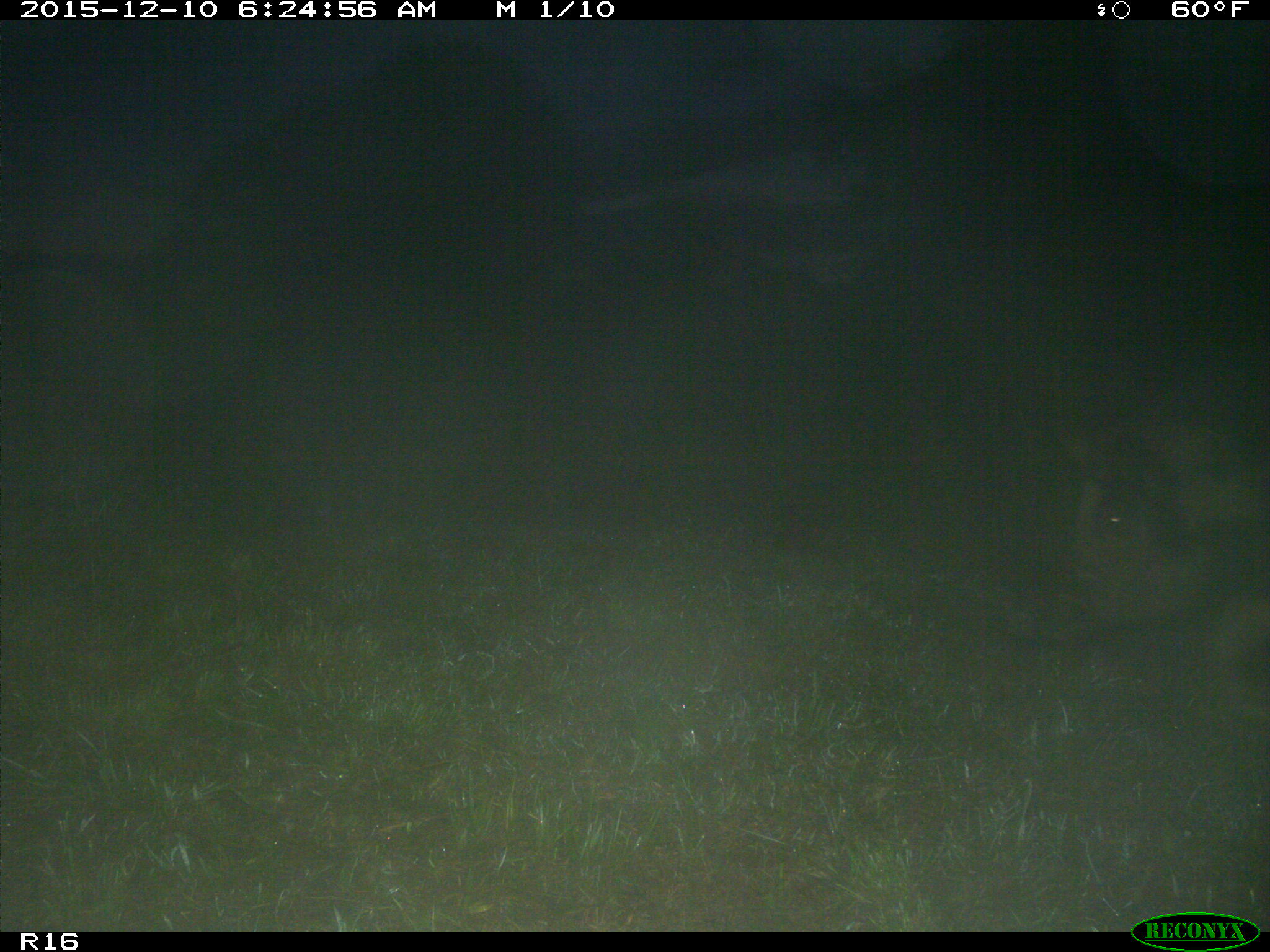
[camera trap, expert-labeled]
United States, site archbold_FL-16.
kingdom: Animalia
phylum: Chordata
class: Mammalia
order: Artiodactyla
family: Suidae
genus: Sus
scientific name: Sus scrofa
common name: wild boar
Sus scrofa (wild boar).